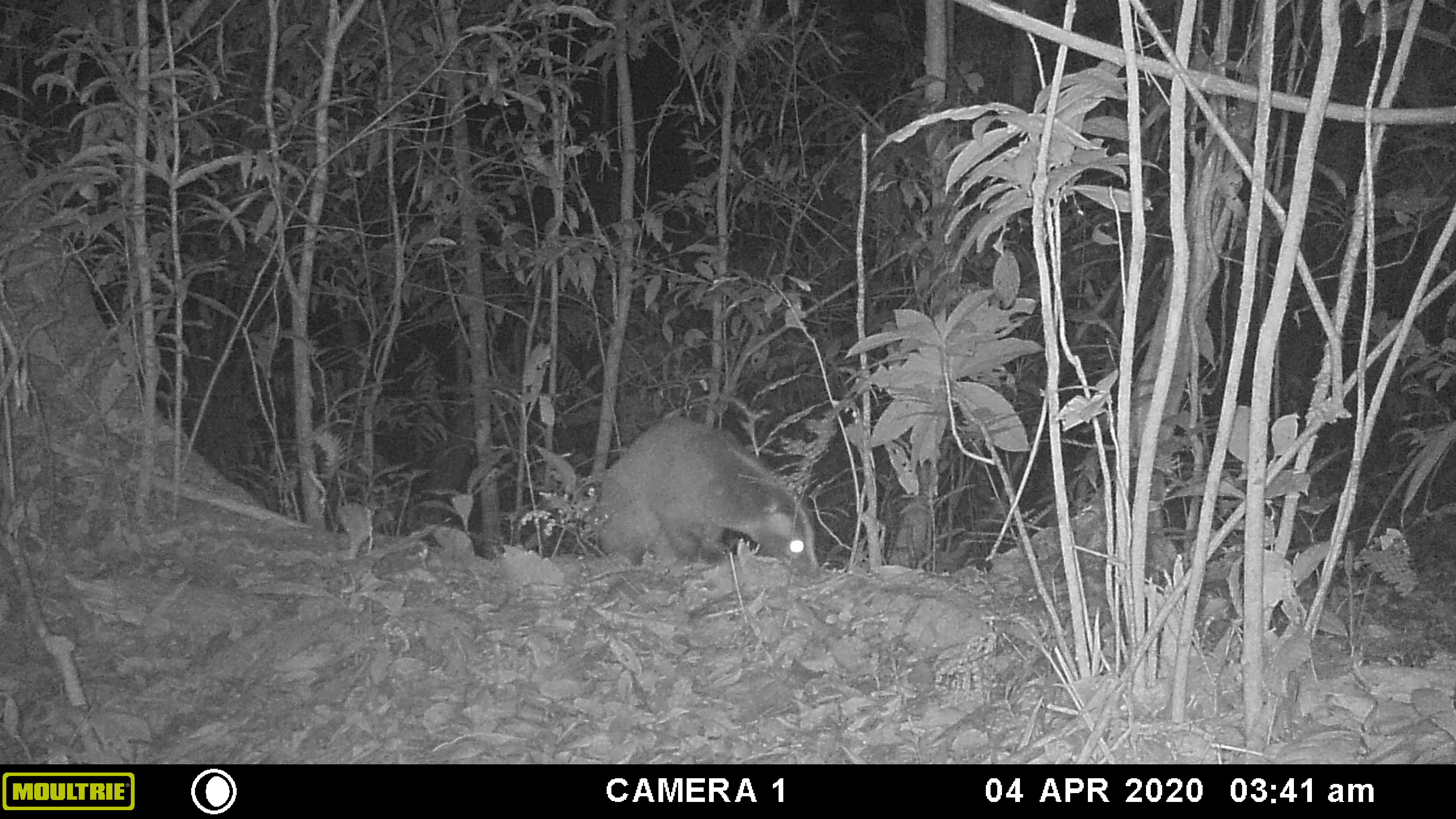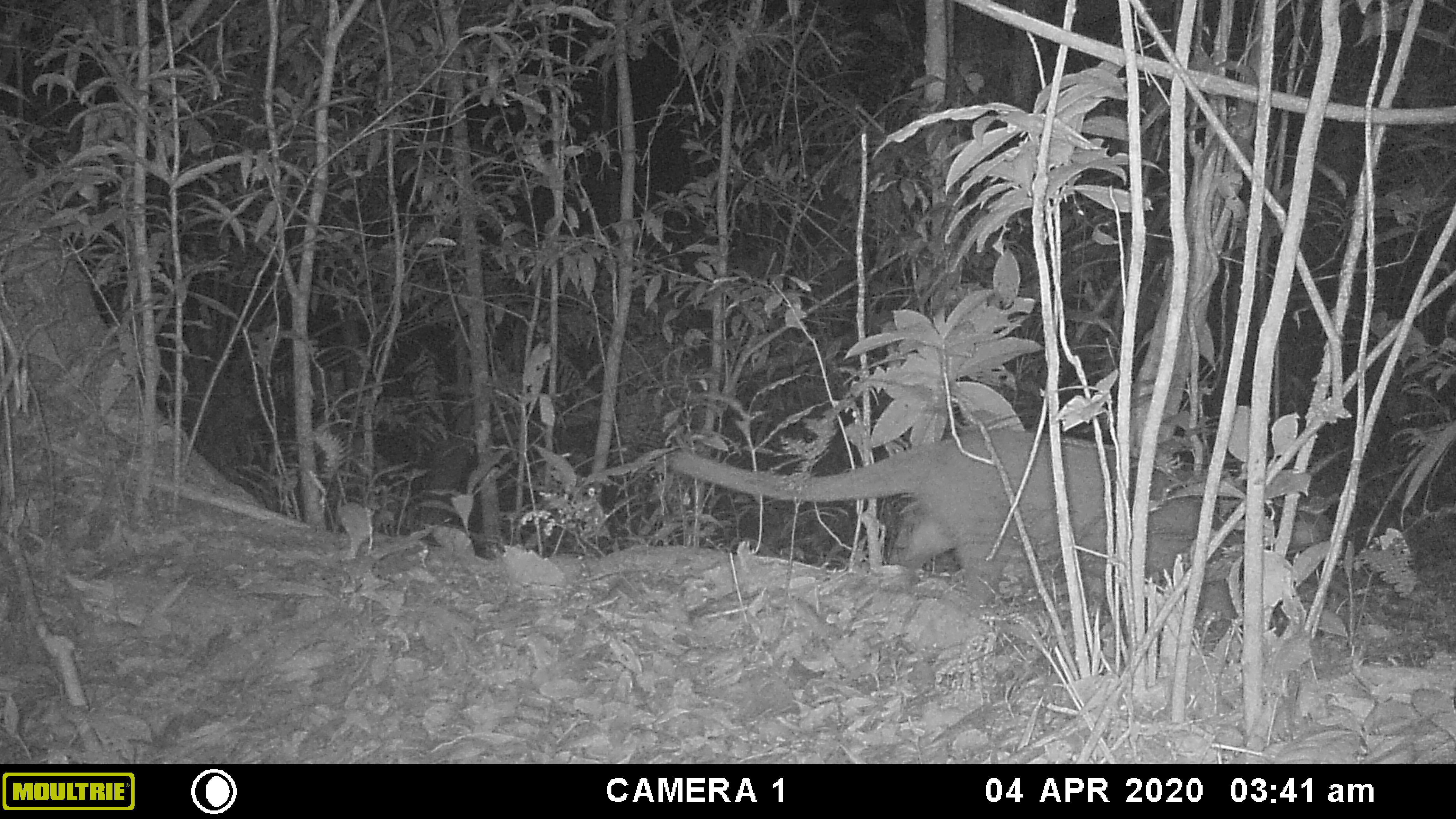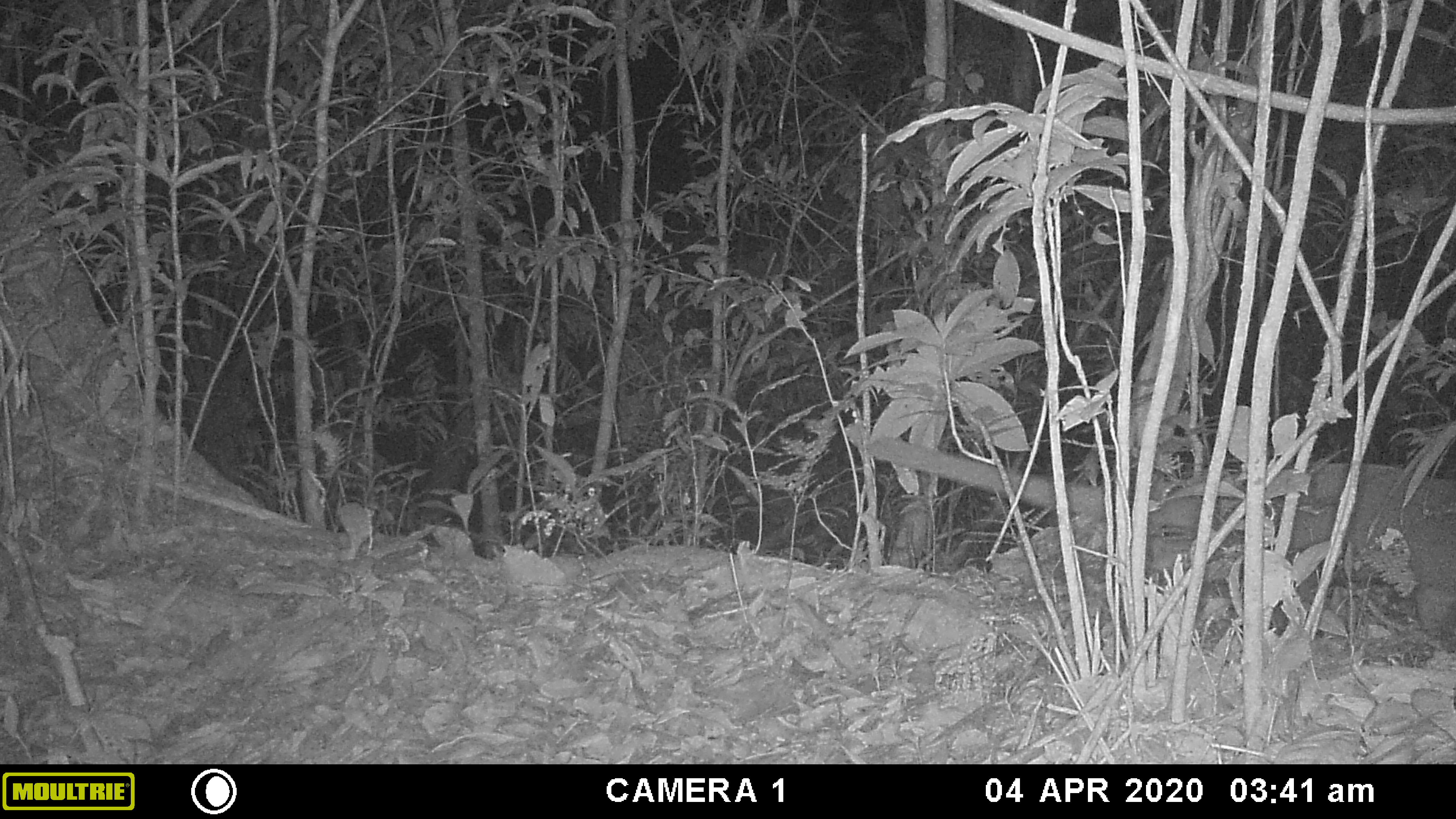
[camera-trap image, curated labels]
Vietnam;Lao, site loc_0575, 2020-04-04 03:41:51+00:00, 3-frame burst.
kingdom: Animalia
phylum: Chordata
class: Mammalia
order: Carnivora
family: Viverridae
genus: Paguma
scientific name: Paguma larvata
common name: masked palm civet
Masked palm civet (Paguma larvata). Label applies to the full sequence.